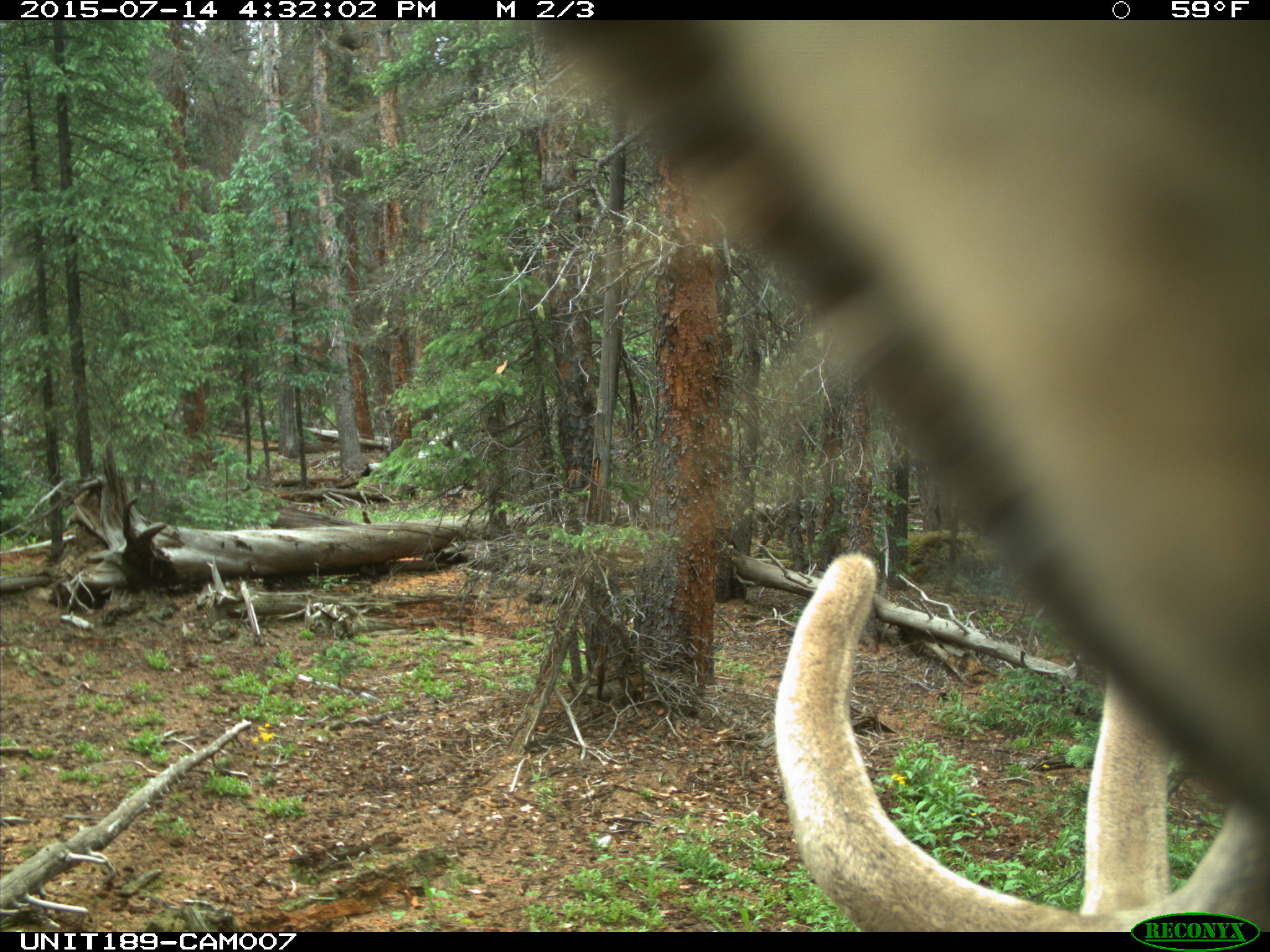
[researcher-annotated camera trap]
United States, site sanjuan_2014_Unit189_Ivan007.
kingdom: Animalia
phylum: Chordata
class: Mammalia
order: Artiodactyla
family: Cervidae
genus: Cervus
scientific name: Cervus elaphus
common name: red deer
Cervus elaphus (red deer).